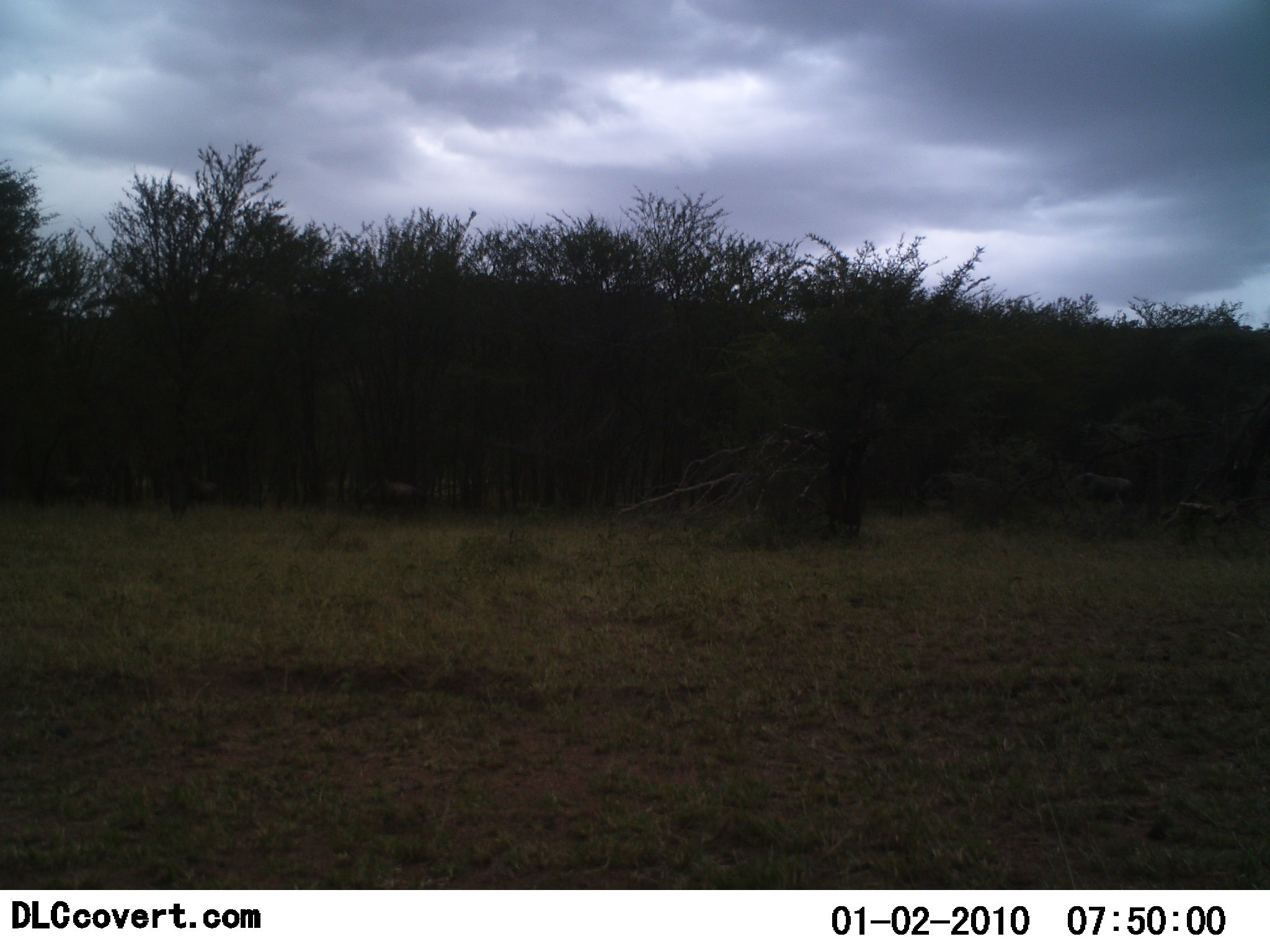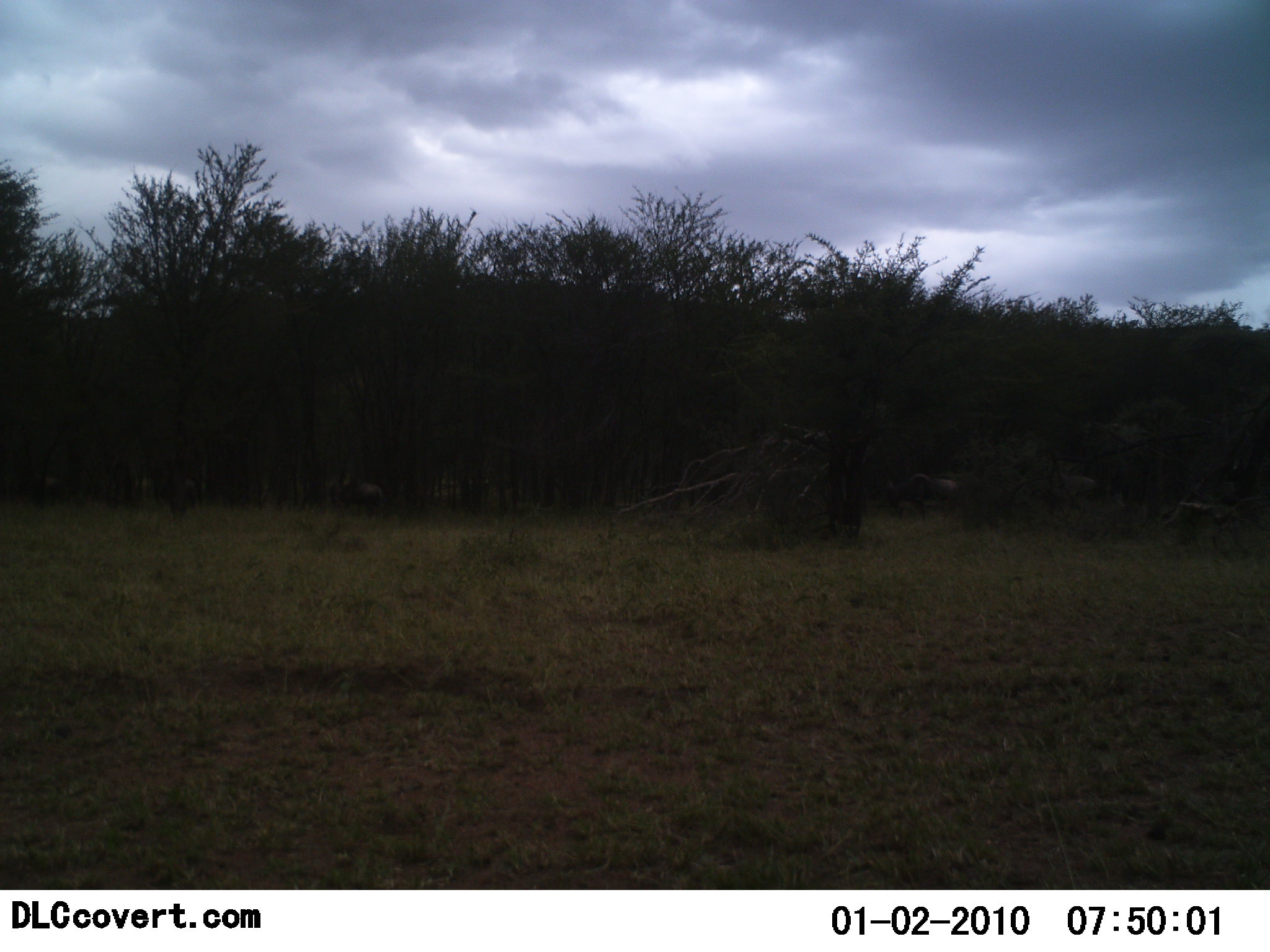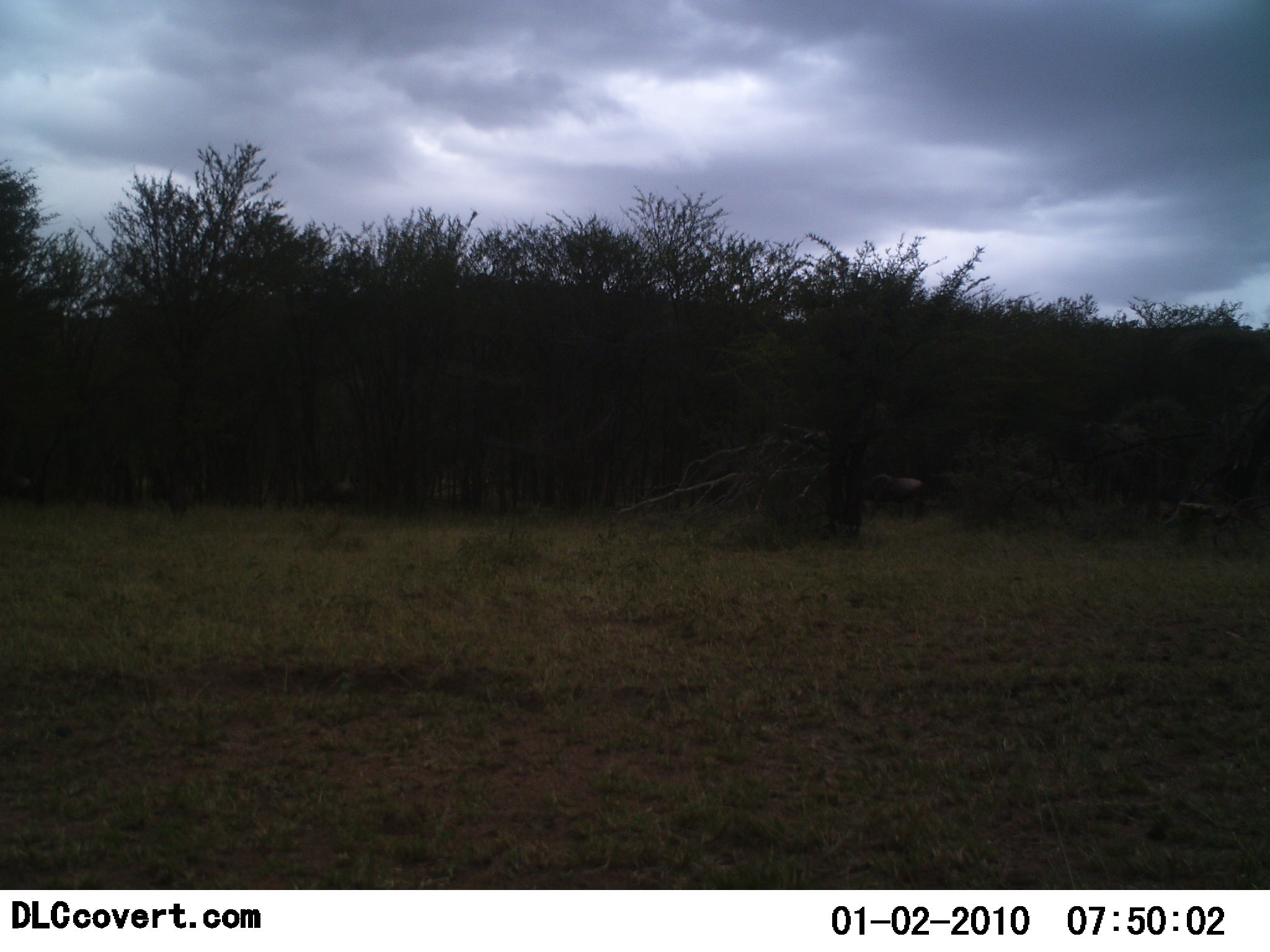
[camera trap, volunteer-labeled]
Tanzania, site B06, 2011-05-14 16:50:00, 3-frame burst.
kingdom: Animalia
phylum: Chordata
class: Mammalia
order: Artiodactyla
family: Bovidae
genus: Connochaetes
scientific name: Connochaetes taurinus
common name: blue wildebeest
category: wildebeest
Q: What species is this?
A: Wildebeest (blue wildebeest) (Connochaetes taurinus).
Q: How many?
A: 6.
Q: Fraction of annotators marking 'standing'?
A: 0%.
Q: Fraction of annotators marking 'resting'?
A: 0%.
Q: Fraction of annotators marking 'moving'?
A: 100%.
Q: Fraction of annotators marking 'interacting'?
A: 0%.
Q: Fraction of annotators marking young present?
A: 0%.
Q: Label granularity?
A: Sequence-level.